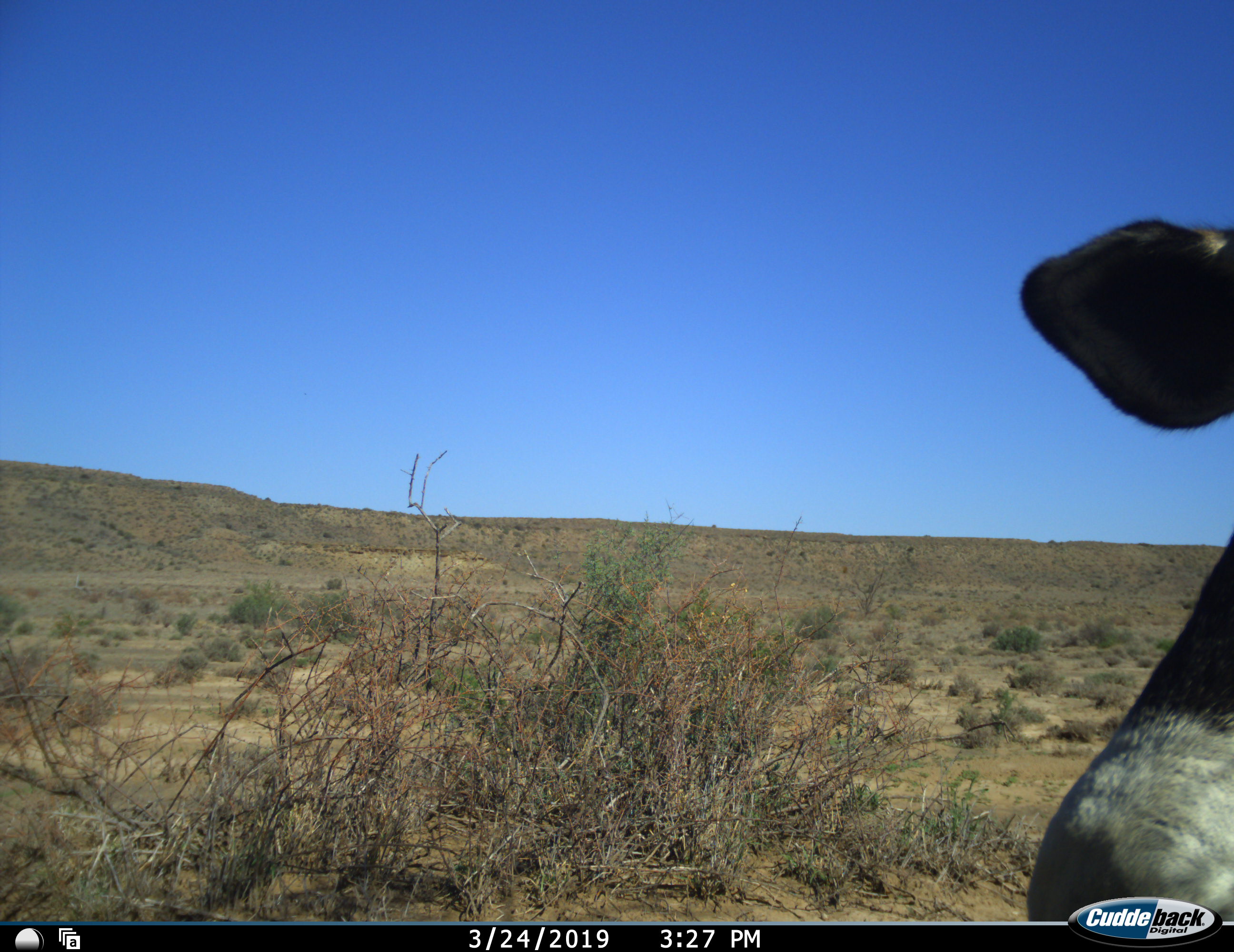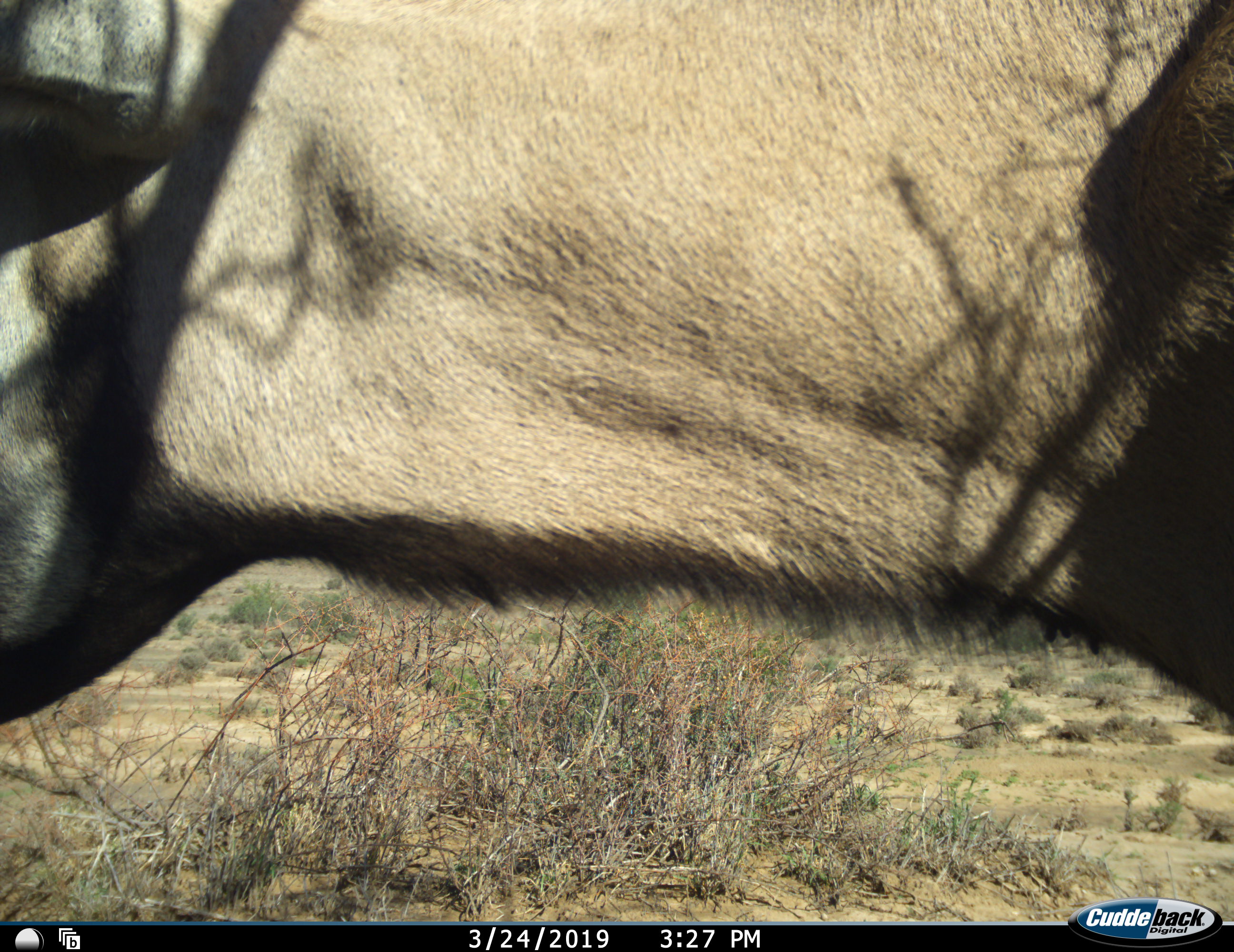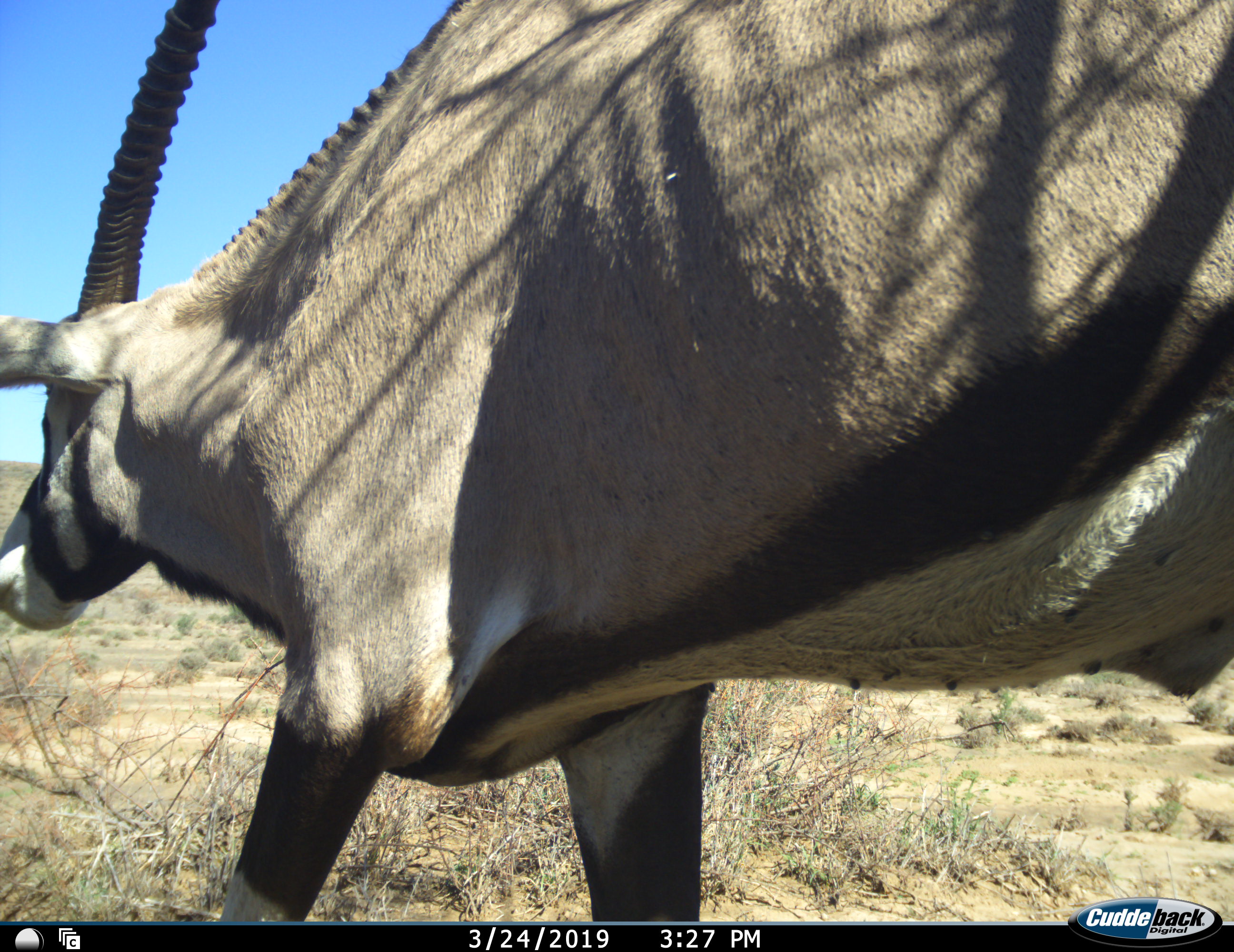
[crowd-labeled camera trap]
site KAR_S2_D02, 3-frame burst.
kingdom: Animalia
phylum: Chordata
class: Mammalia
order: Artiodactyla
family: Bovidae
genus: Oryx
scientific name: Oryx gazella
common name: gemsbok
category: oryx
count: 1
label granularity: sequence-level